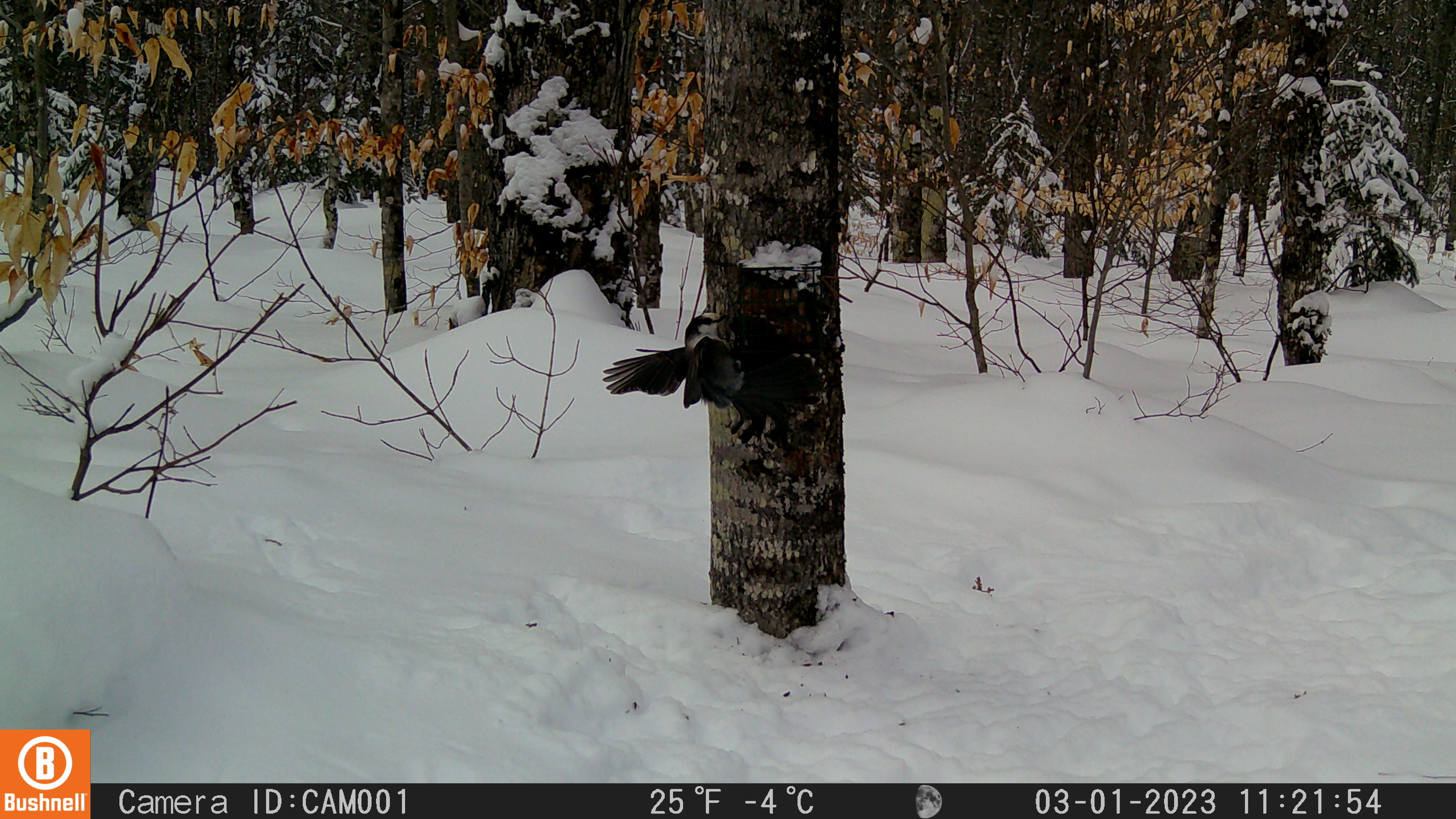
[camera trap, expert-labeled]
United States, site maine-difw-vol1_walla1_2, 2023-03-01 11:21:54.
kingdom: Animalia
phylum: Chordata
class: Aves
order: Passeriformes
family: Corvidae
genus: Perisoreus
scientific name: Perisoreus canadensis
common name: canada jay